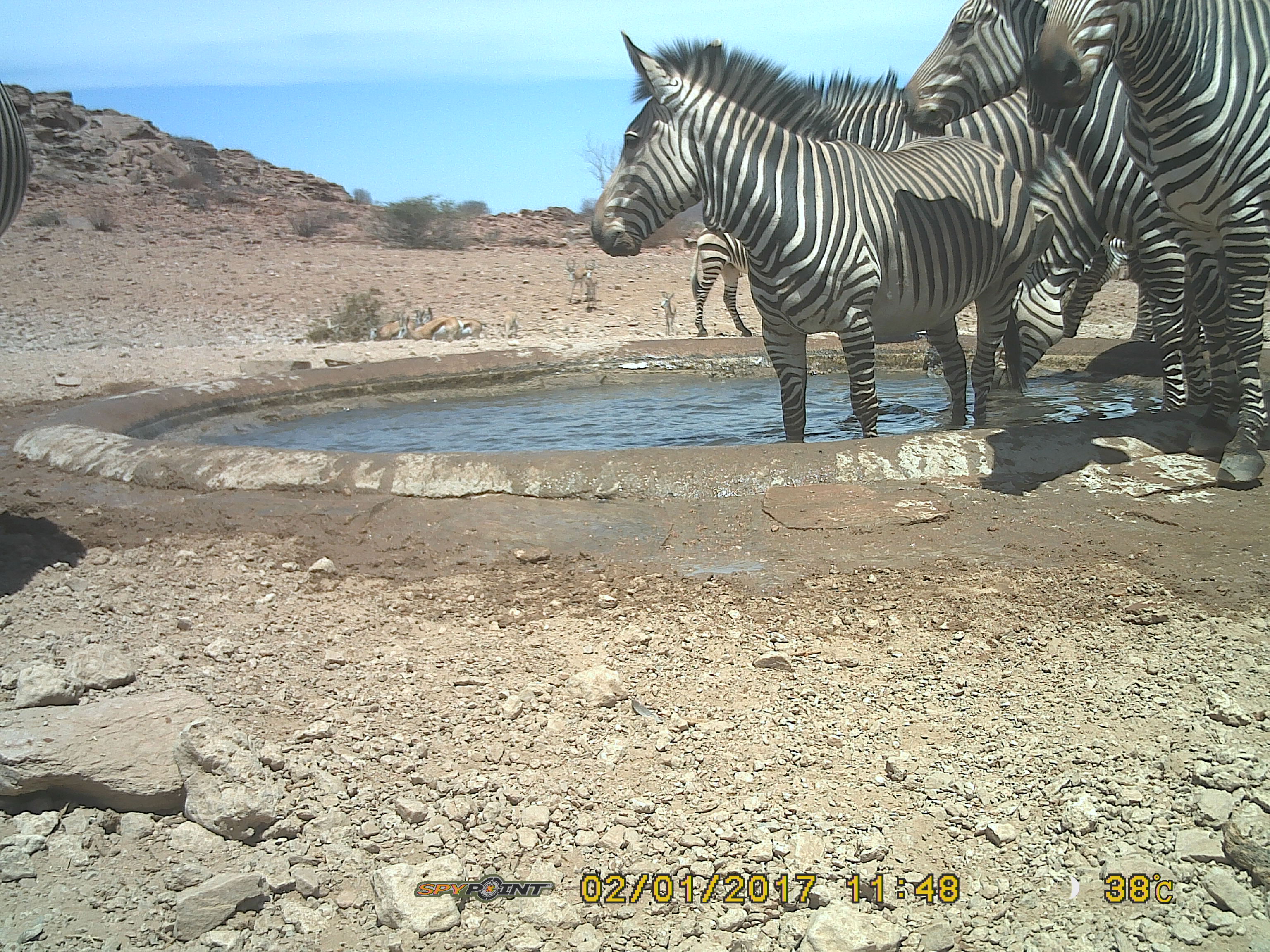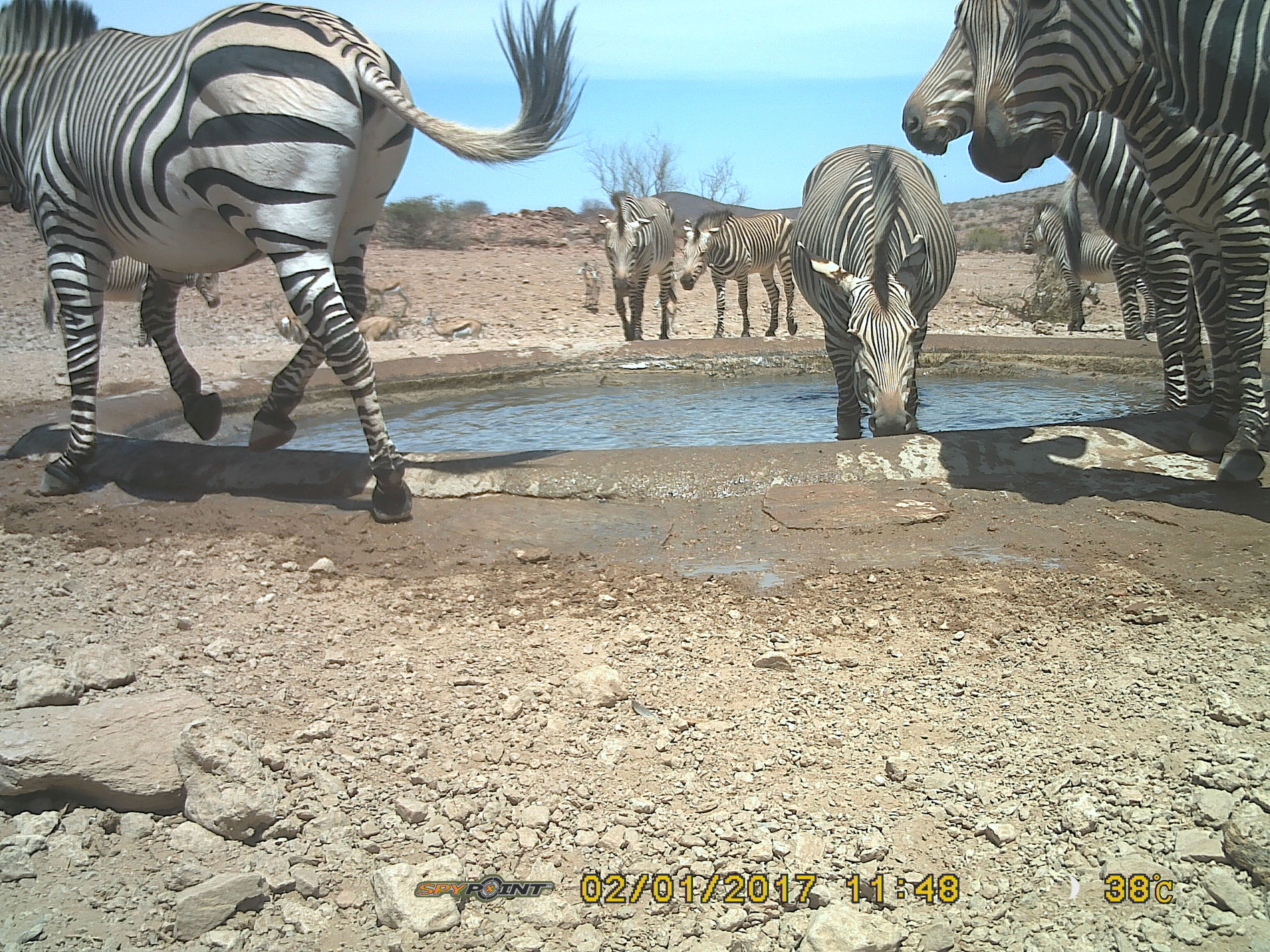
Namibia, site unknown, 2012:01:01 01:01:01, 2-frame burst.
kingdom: Animalia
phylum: Chordata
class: Mammalia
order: Perissodactyla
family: Equidae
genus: Equus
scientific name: Equus zebra hartmannae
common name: hartmann's mountain zebra